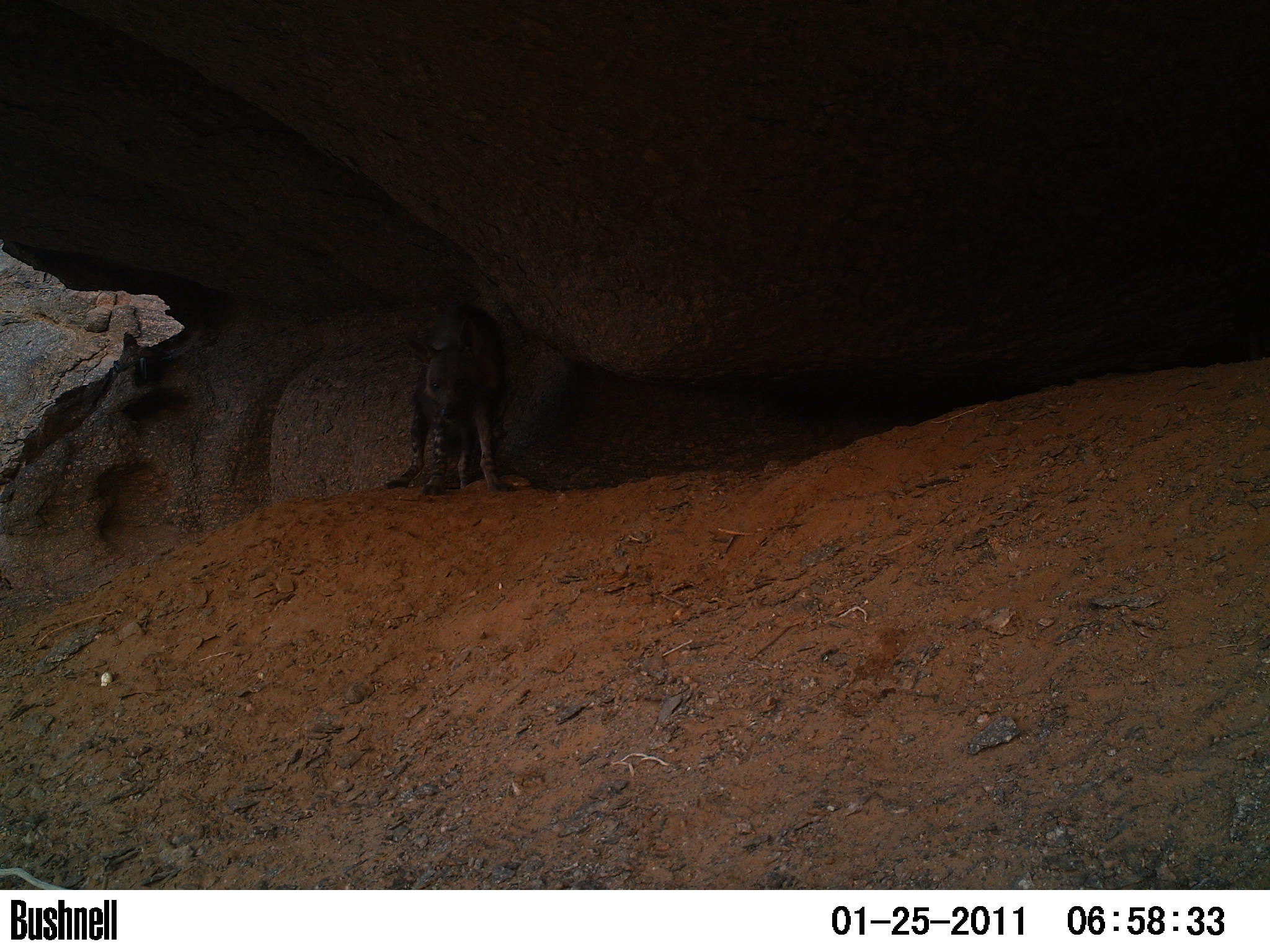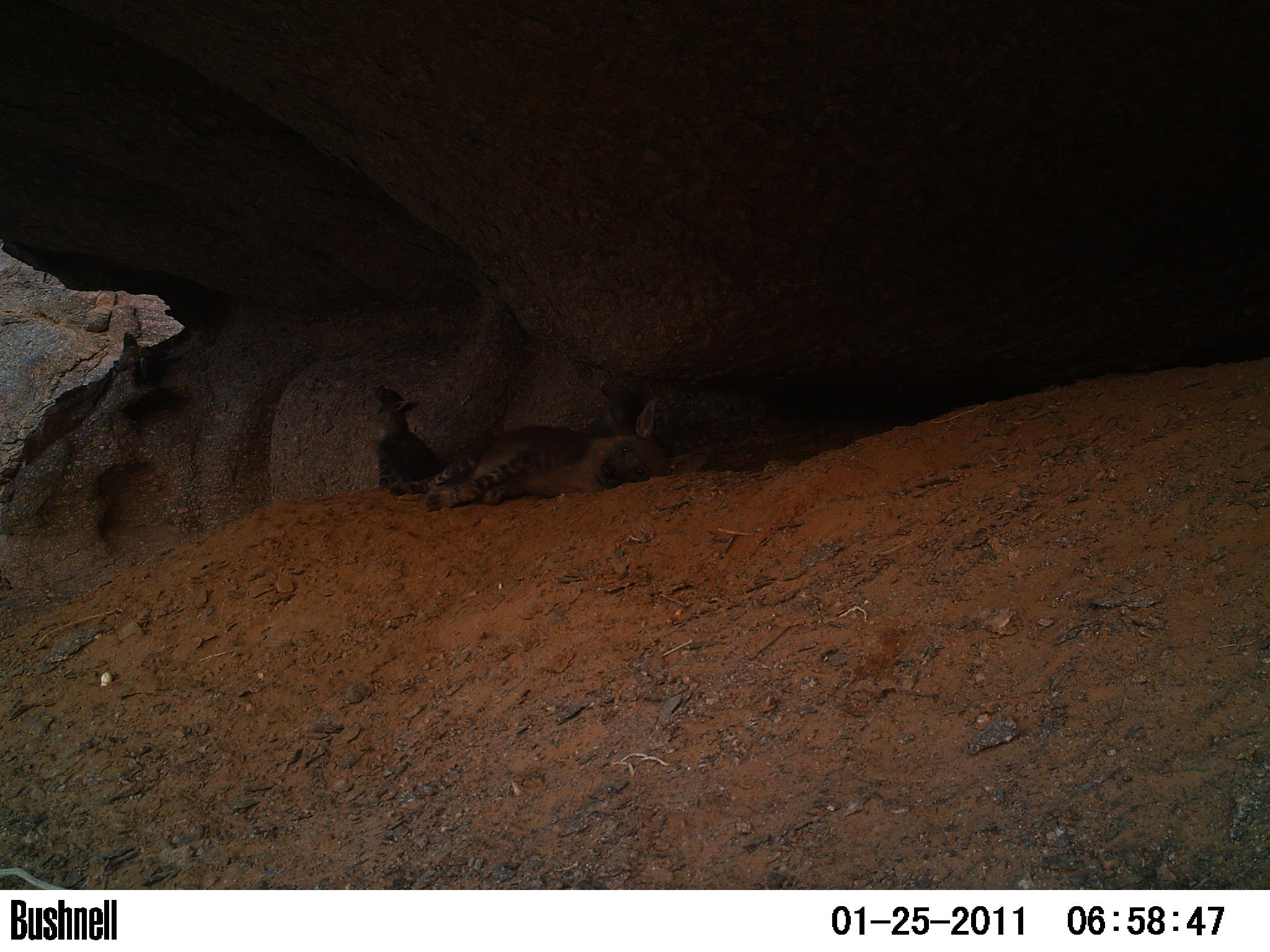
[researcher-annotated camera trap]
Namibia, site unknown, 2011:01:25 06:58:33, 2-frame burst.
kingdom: Animalia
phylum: Chordata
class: Mammalia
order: Carnivora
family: Hyaenidae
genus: Parahyaena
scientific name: Parahyaena brunnea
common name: brown hyena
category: hyaena brunnea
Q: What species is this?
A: Hyaena brunnea (brown hyena) (Parahyaena brunnea).